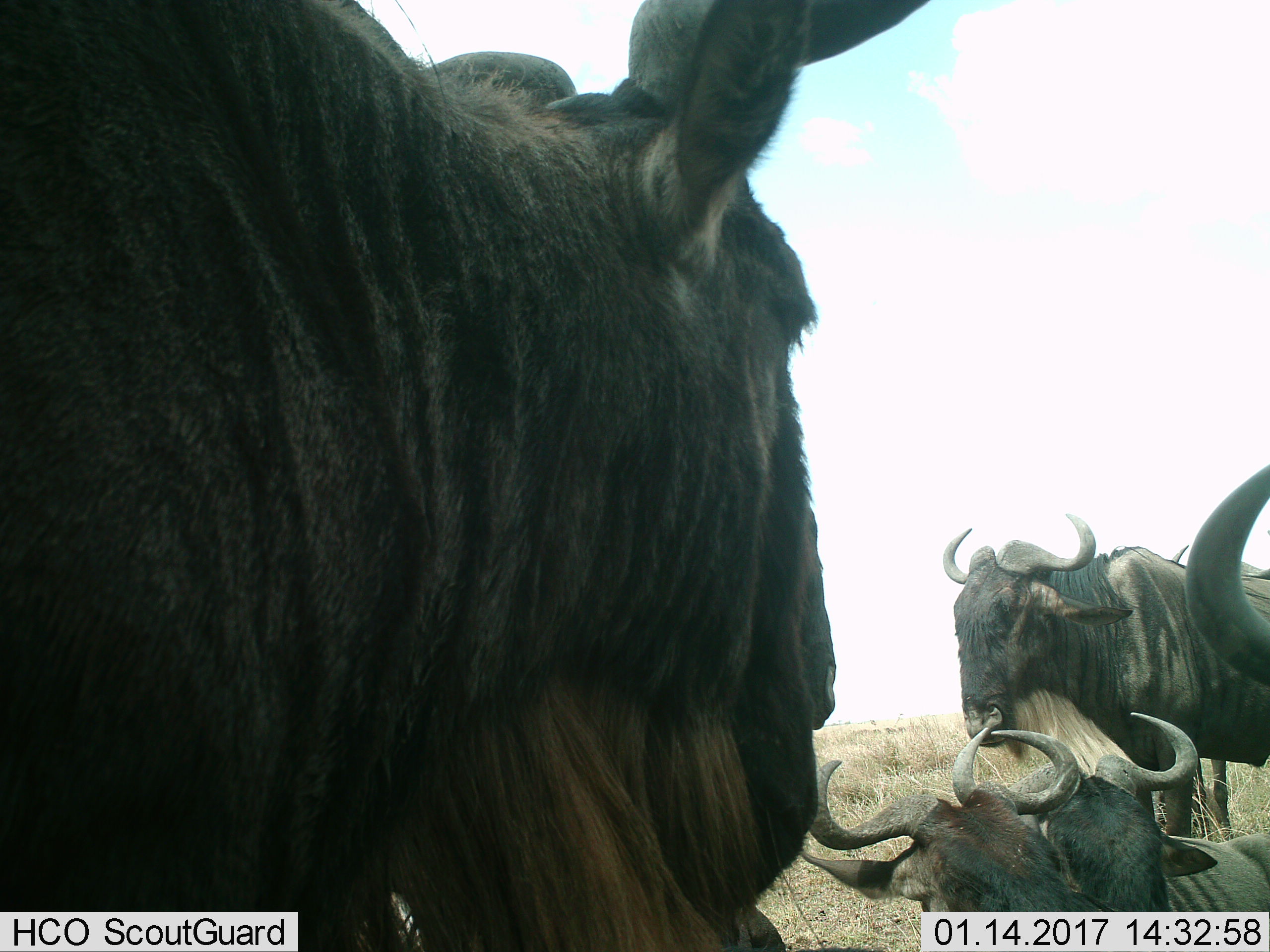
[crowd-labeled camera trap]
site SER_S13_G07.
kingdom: Animalia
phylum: Chordata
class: Mammalia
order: Artiodactyla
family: Bovidae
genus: Connochaetes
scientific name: Connochaetes taurinus taurinus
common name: blue wildebeest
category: wildebeestblue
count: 5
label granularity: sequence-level